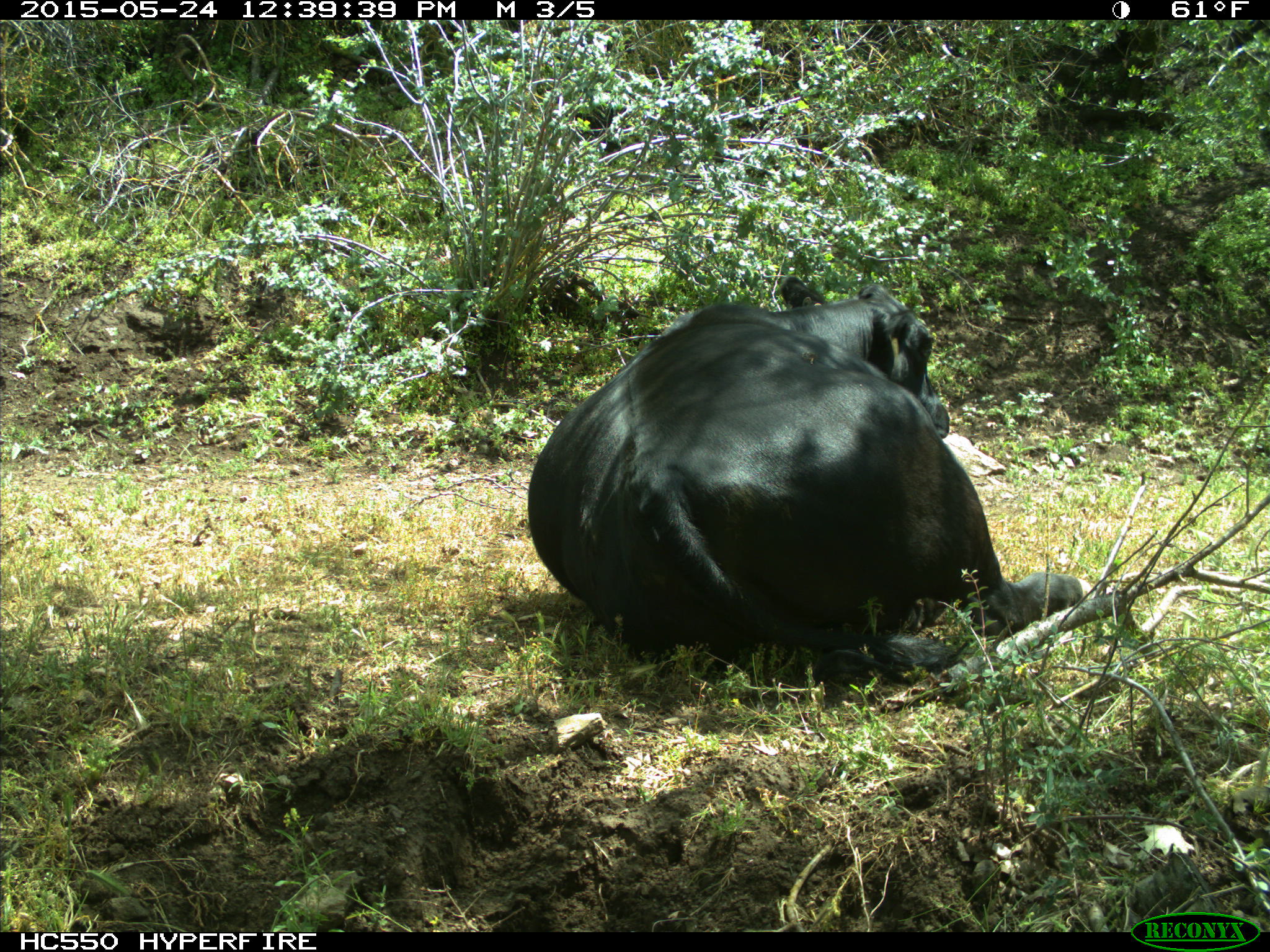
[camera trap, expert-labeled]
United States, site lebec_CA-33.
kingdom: Animalia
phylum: Chordata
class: Mammalia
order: Artiodactyla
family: Bovidae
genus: Bos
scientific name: Bos taurus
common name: domestic cow